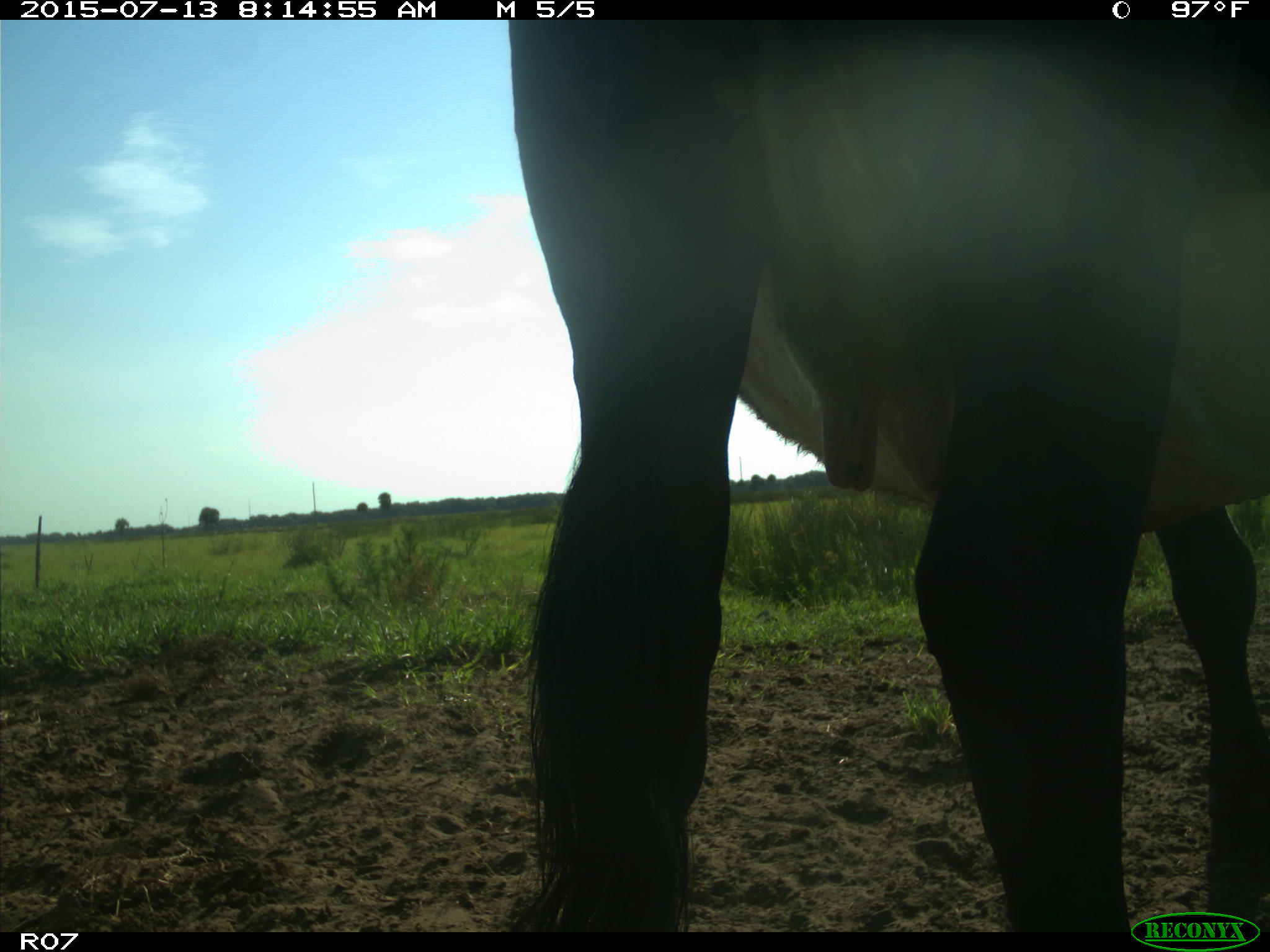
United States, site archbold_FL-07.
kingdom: Animalia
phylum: Chordata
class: Mammalia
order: Artiodactyla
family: Bovidae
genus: Bos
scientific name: Bos taurus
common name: domestic cow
Bos taurus (domestic cow).